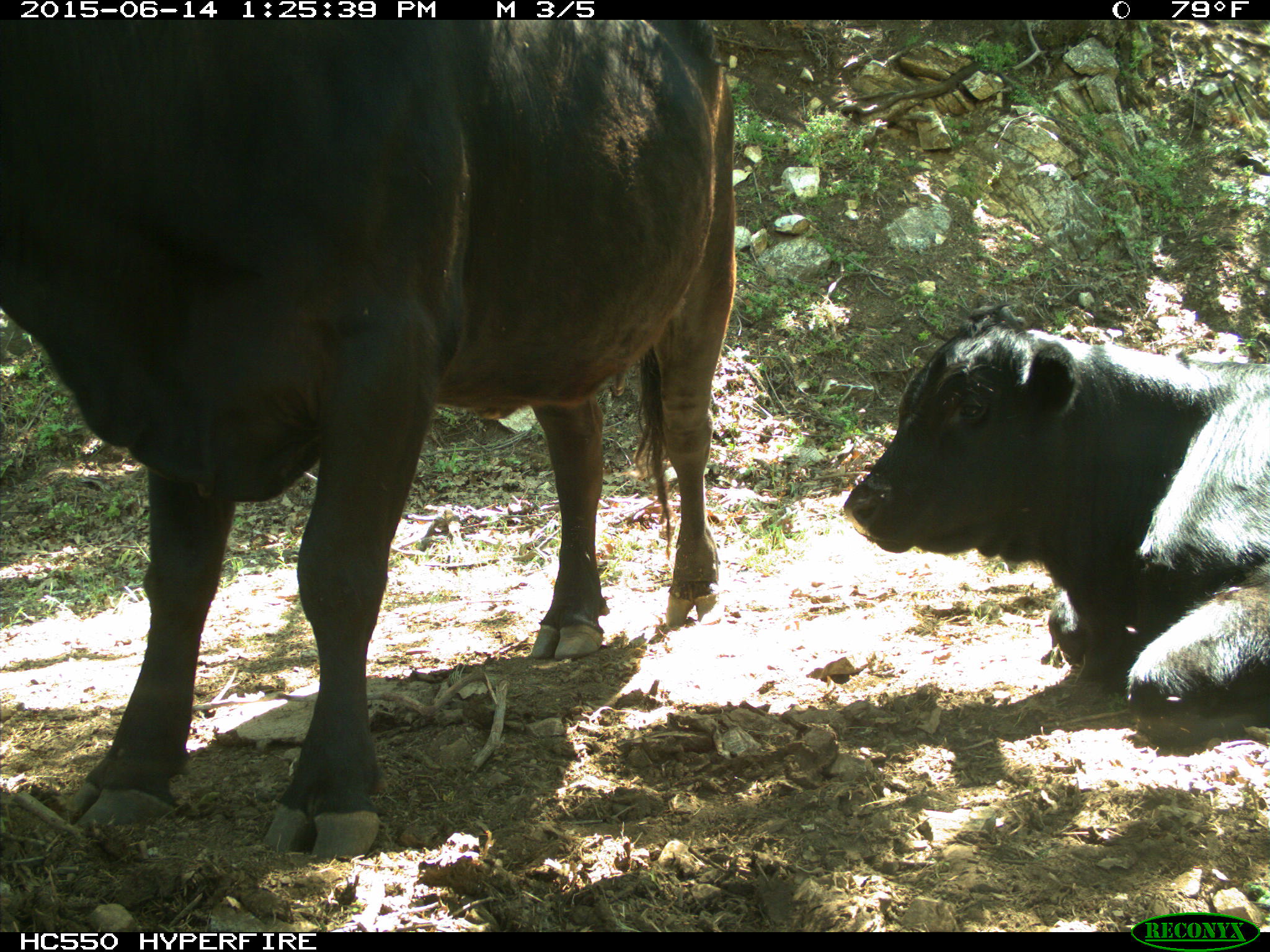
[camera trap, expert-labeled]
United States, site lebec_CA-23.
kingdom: Animalia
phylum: Chordata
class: Mammalia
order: Artiodactyla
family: Bovidae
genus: Bos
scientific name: Bos taurus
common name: domestic cow